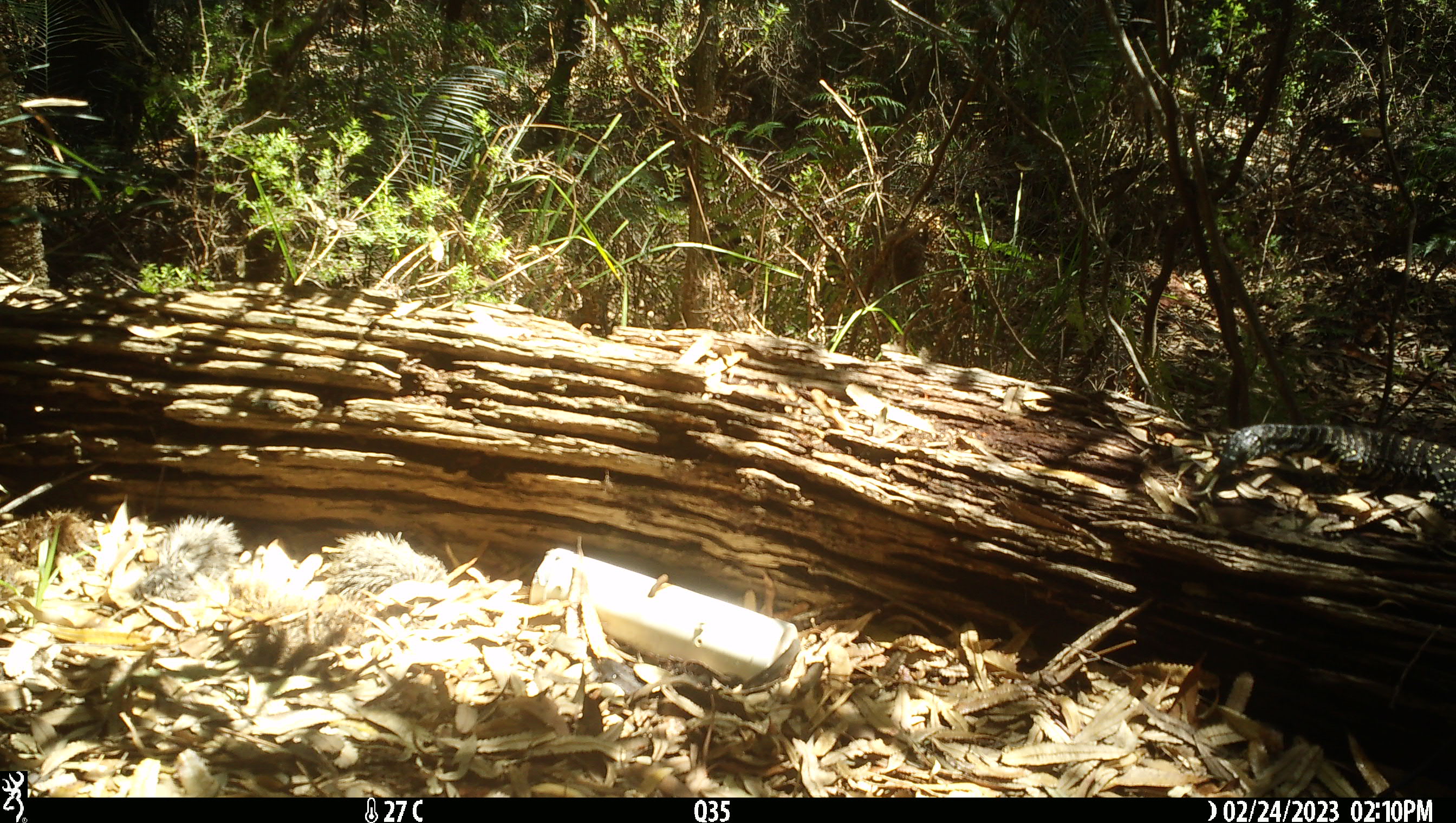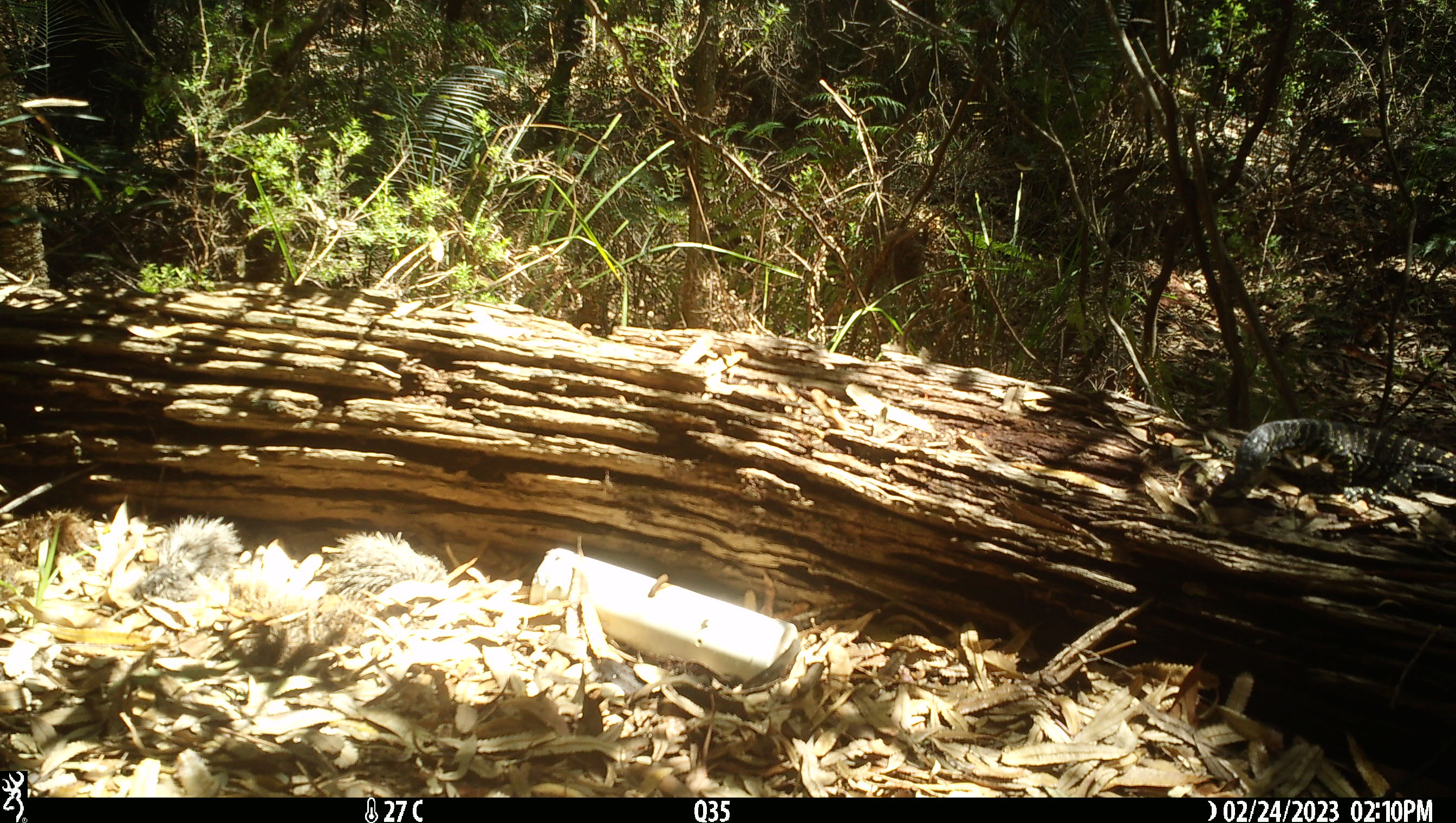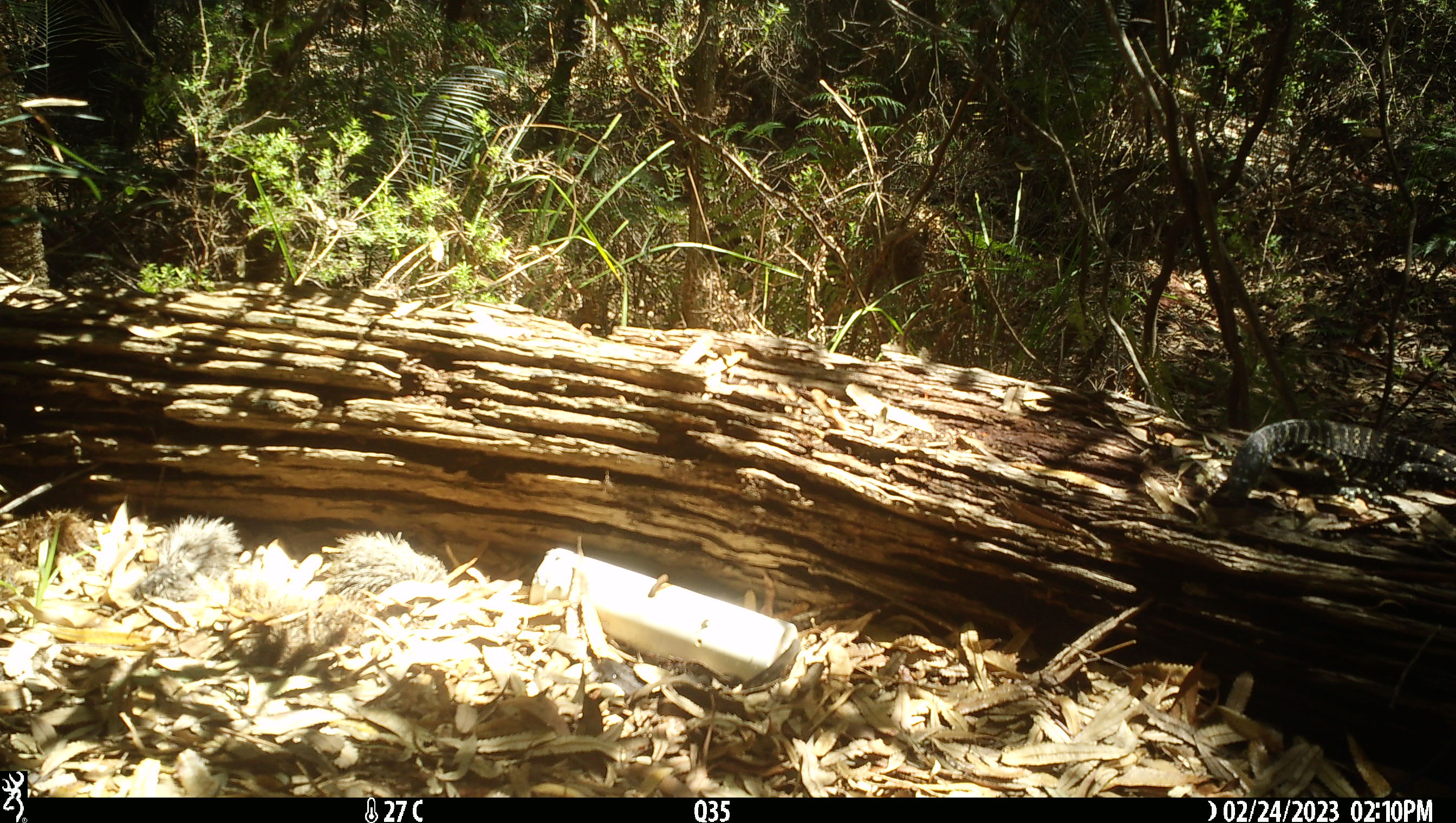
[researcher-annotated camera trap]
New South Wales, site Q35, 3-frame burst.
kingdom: Animalia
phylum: Chordata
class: Reptilia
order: Squamata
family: Varanidae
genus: Varanus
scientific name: Varanus varius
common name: lace monitor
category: goanna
Goanna (lace monitor) (Varanus varius).